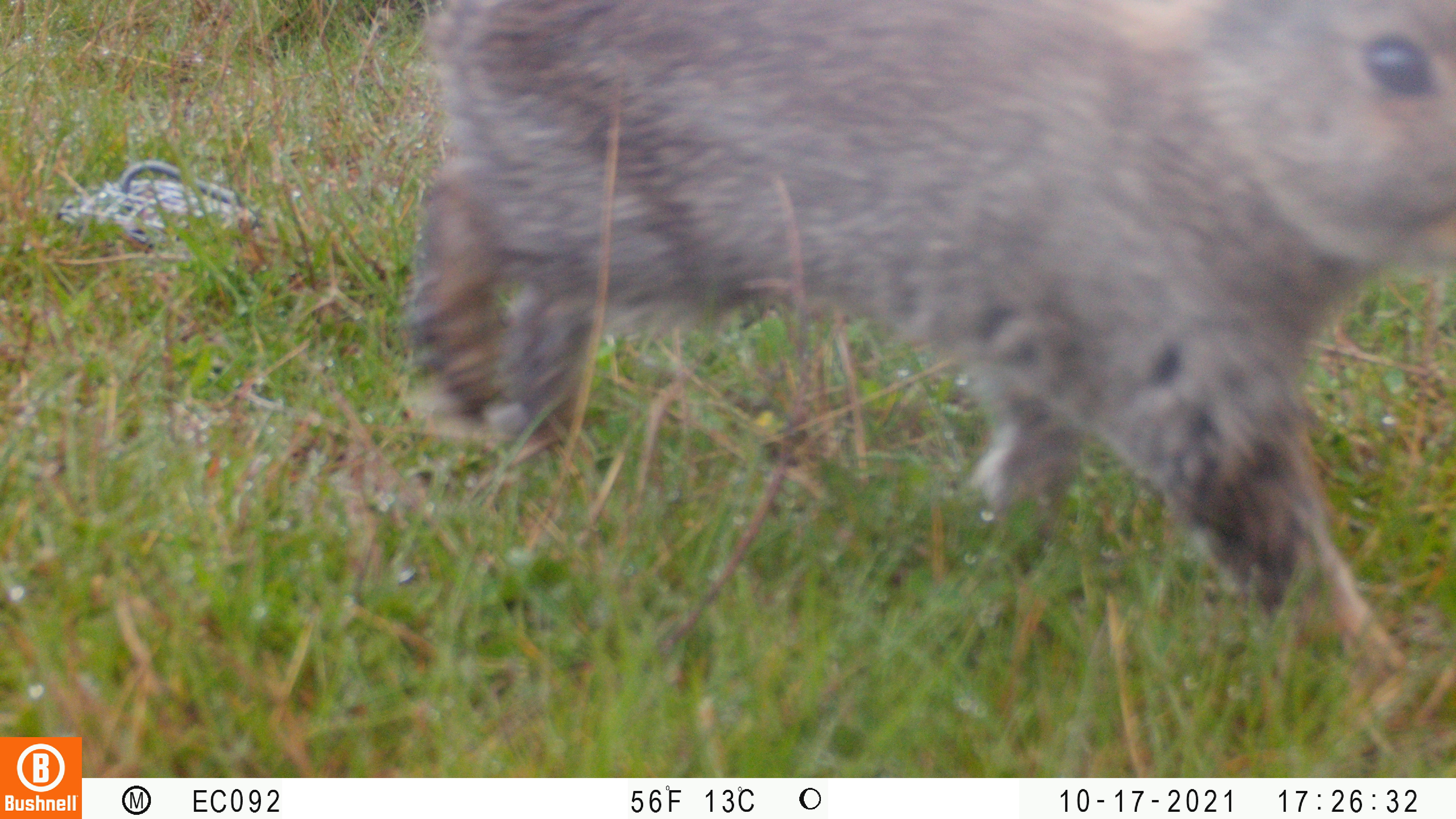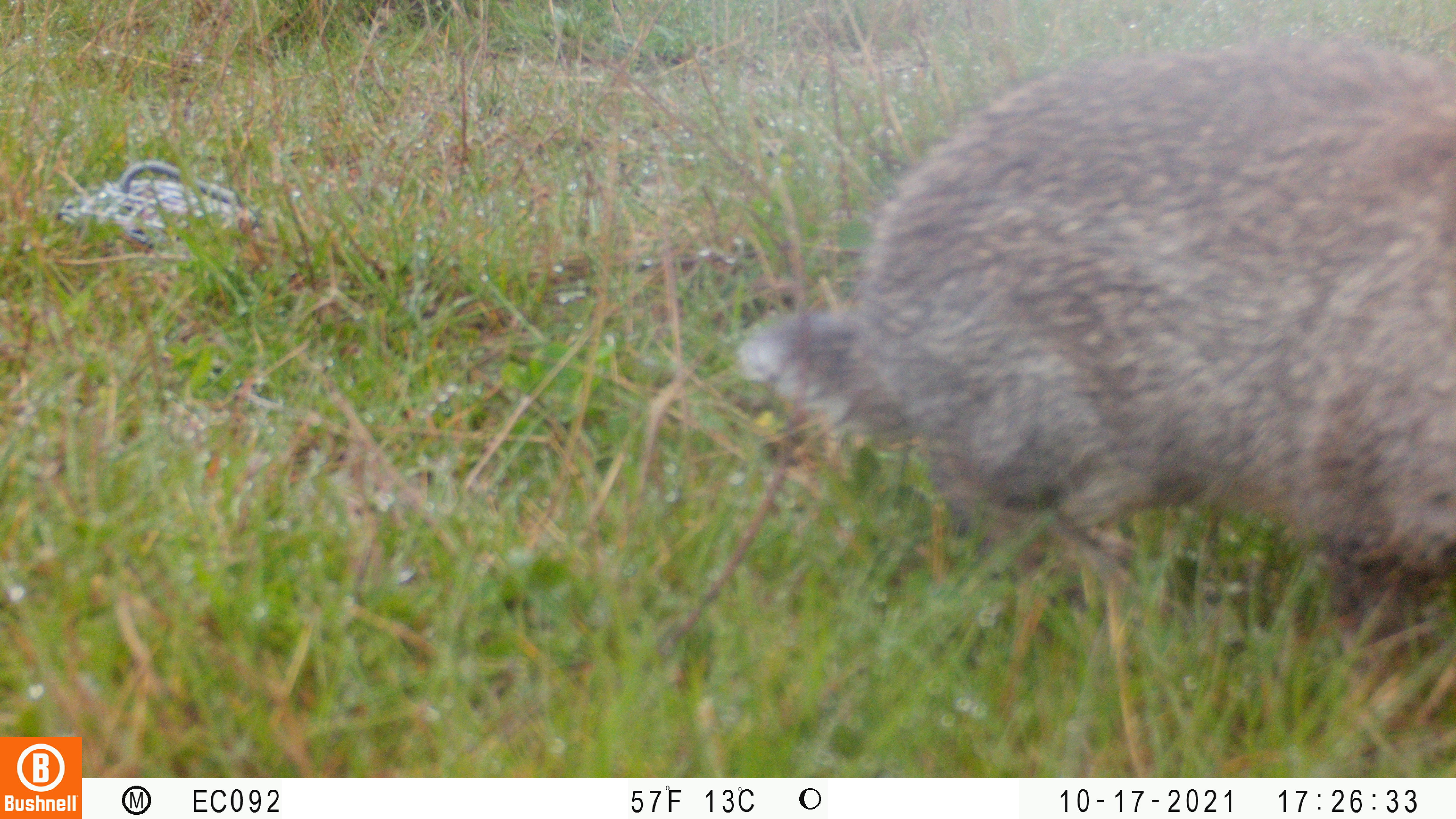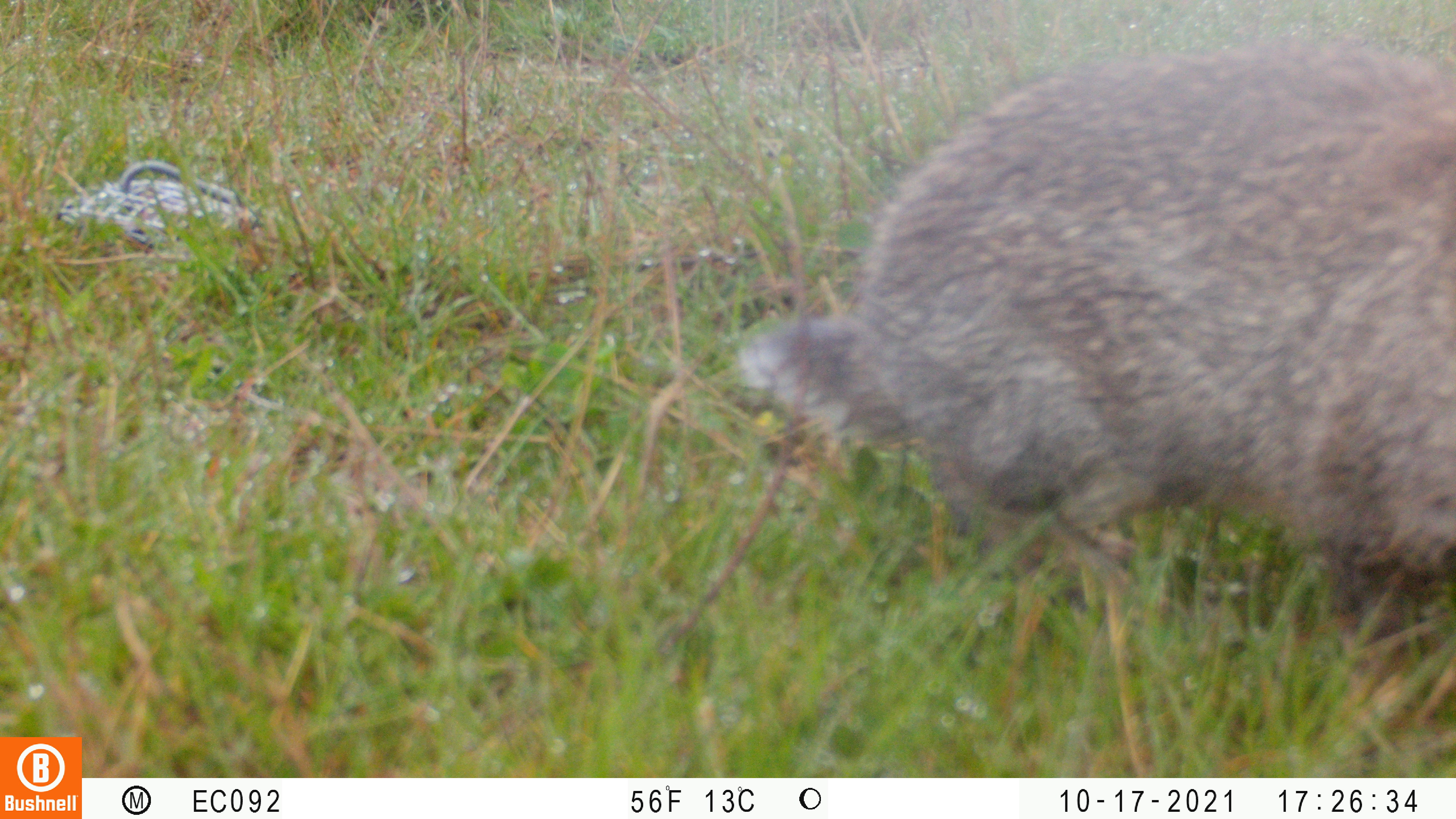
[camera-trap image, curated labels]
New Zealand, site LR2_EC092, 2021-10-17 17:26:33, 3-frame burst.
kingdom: Animalia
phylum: Chordata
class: Mammalia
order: Lagomorpha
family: Leporidae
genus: Oryctolagus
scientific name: Oryctolagus cuniculus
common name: european rabbit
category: rabbit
Rabbit (european rabbit) (Oryctolagus cuniculus).